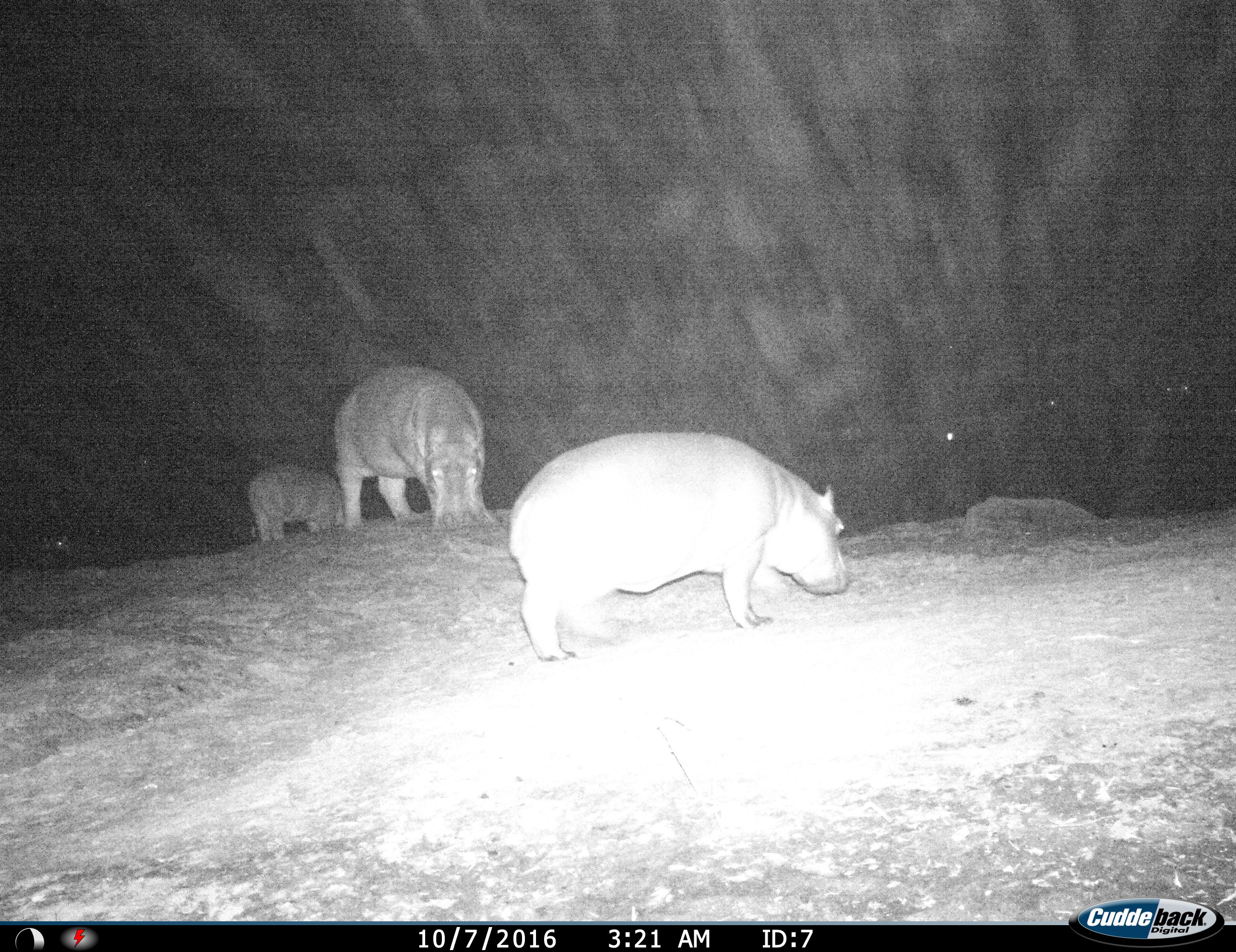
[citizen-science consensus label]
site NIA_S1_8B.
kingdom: Animalia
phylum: Chordata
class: Mammalia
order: Artiodactyla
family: Hippopotamidae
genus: Hippopotamus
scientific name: Hippopotamus amphibius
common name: hippopotamus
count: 3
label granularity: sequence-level